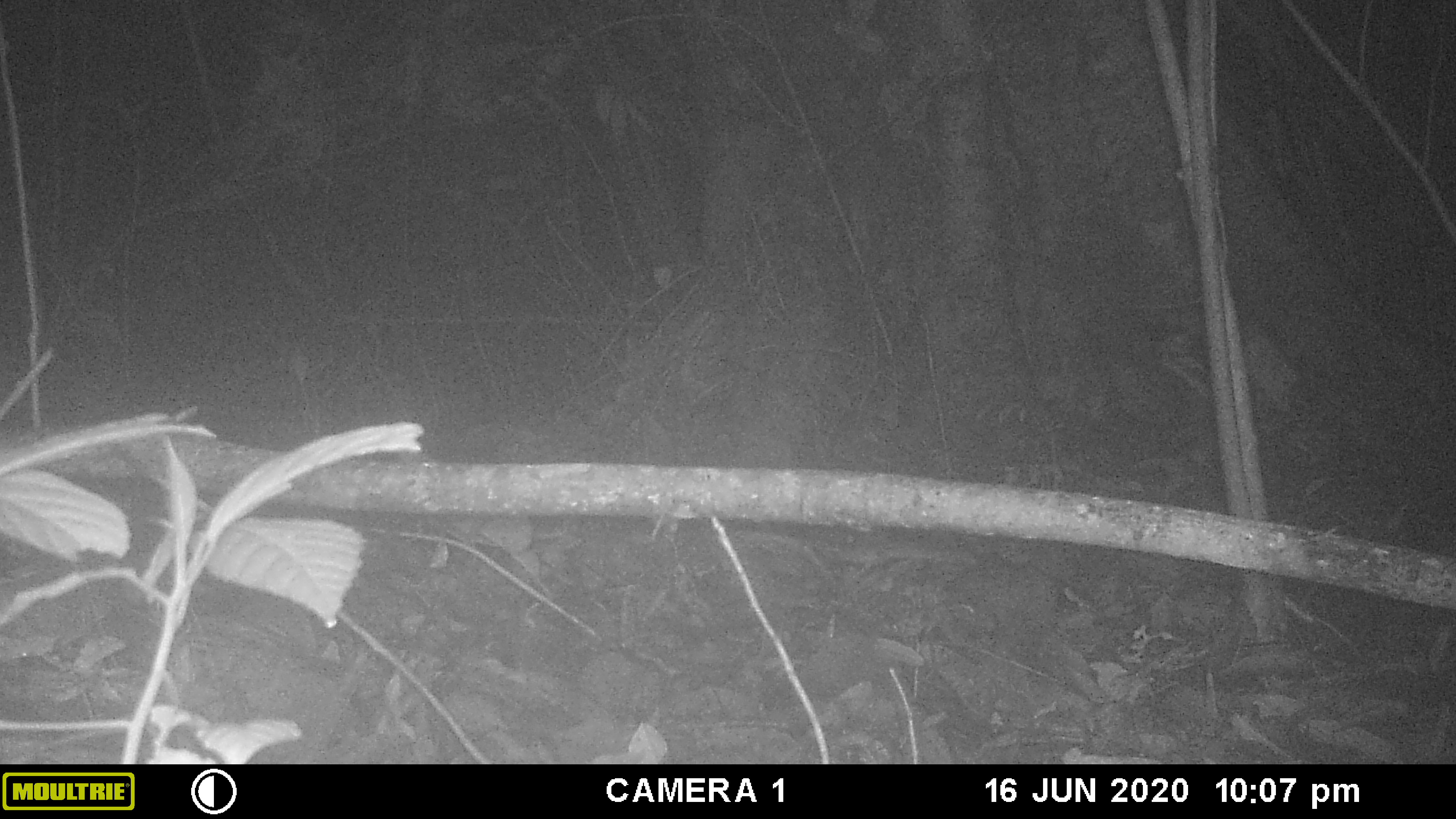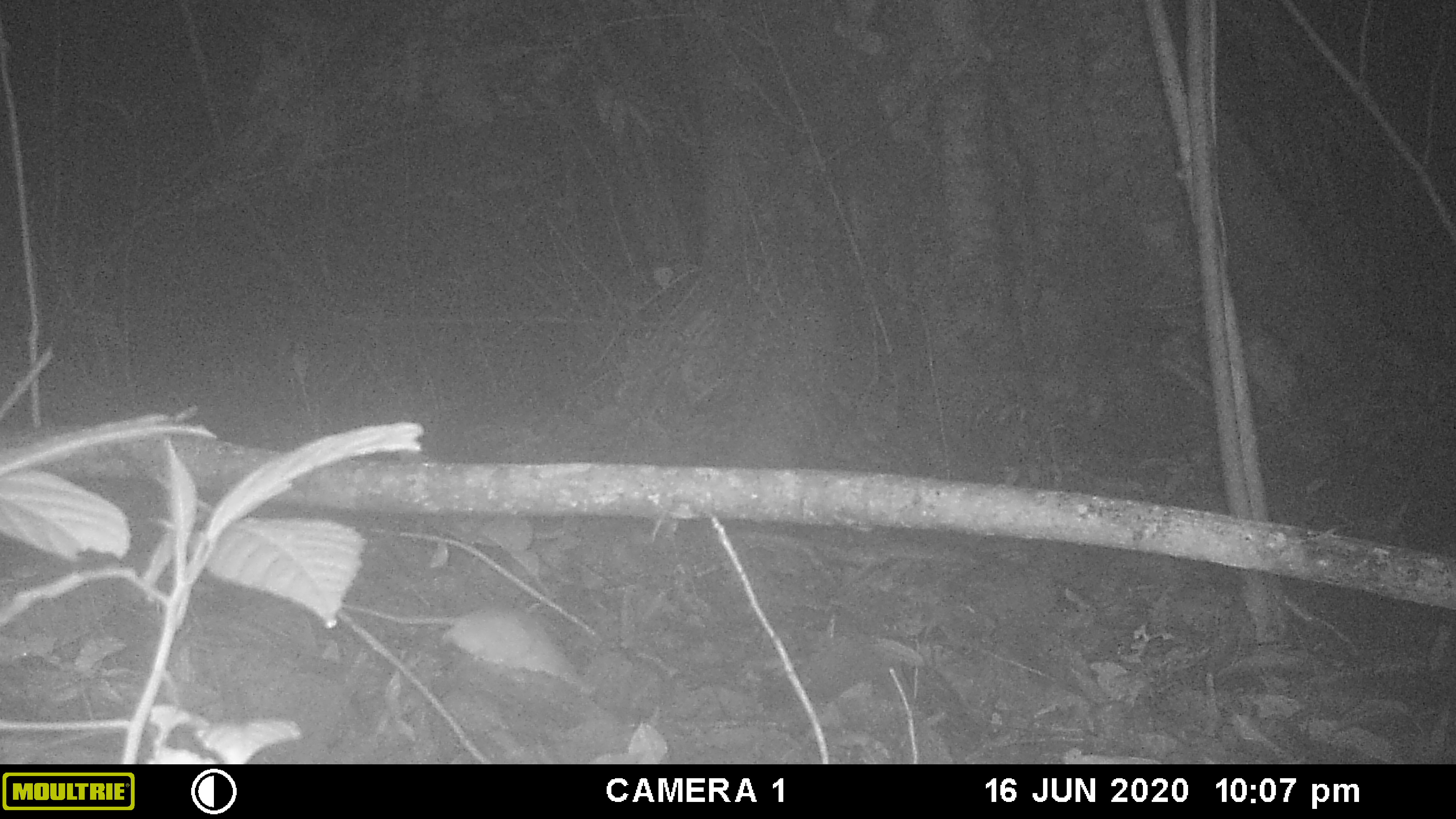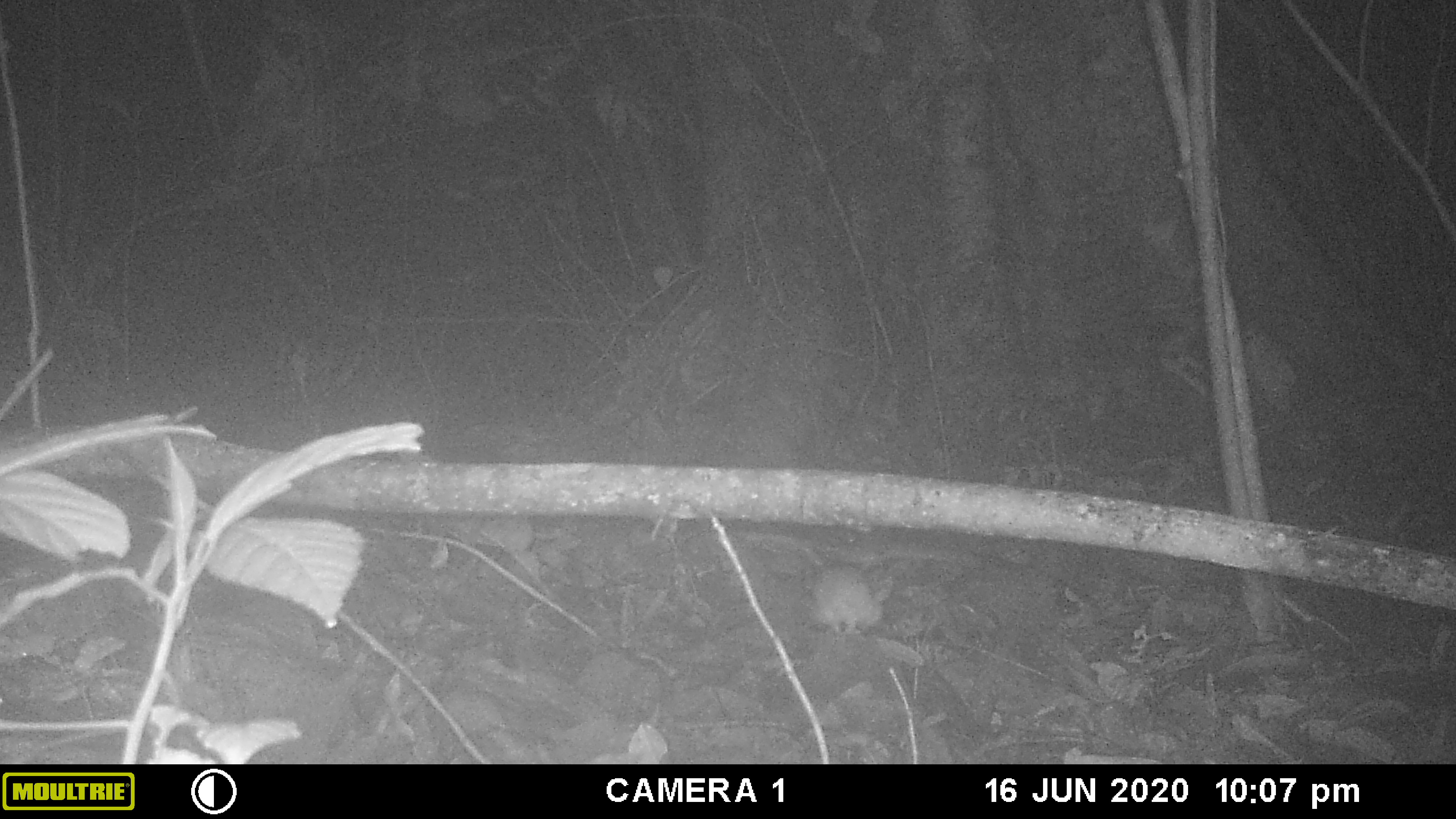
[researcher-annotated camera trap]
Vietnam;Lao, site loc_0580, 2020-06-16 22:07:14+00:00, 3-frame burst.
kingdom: Animalia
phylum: Chordata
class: Mammalia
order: Rodentia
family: Muridae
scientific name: Muridae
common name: old-world mice and rats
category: unidentified murid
Unidentified murid (old-world mice and rats) (Muridae). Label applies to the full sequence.